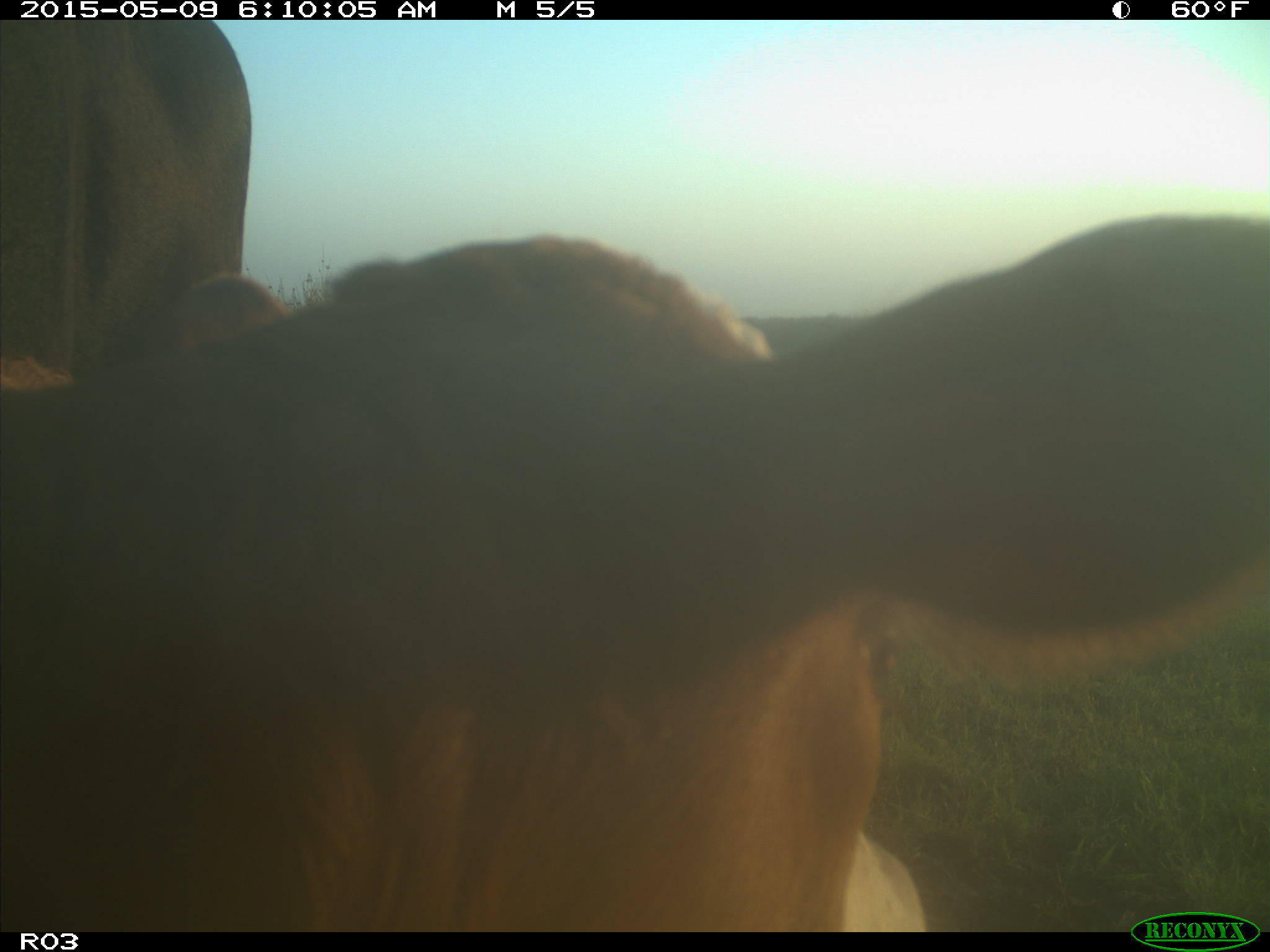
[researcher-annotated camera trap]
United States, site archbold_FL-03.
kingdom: Animalia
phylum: Chordata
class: Mammalia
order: Artiodactyla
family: Bovidae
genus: Bos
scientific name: Bos taurus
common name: domestic cow